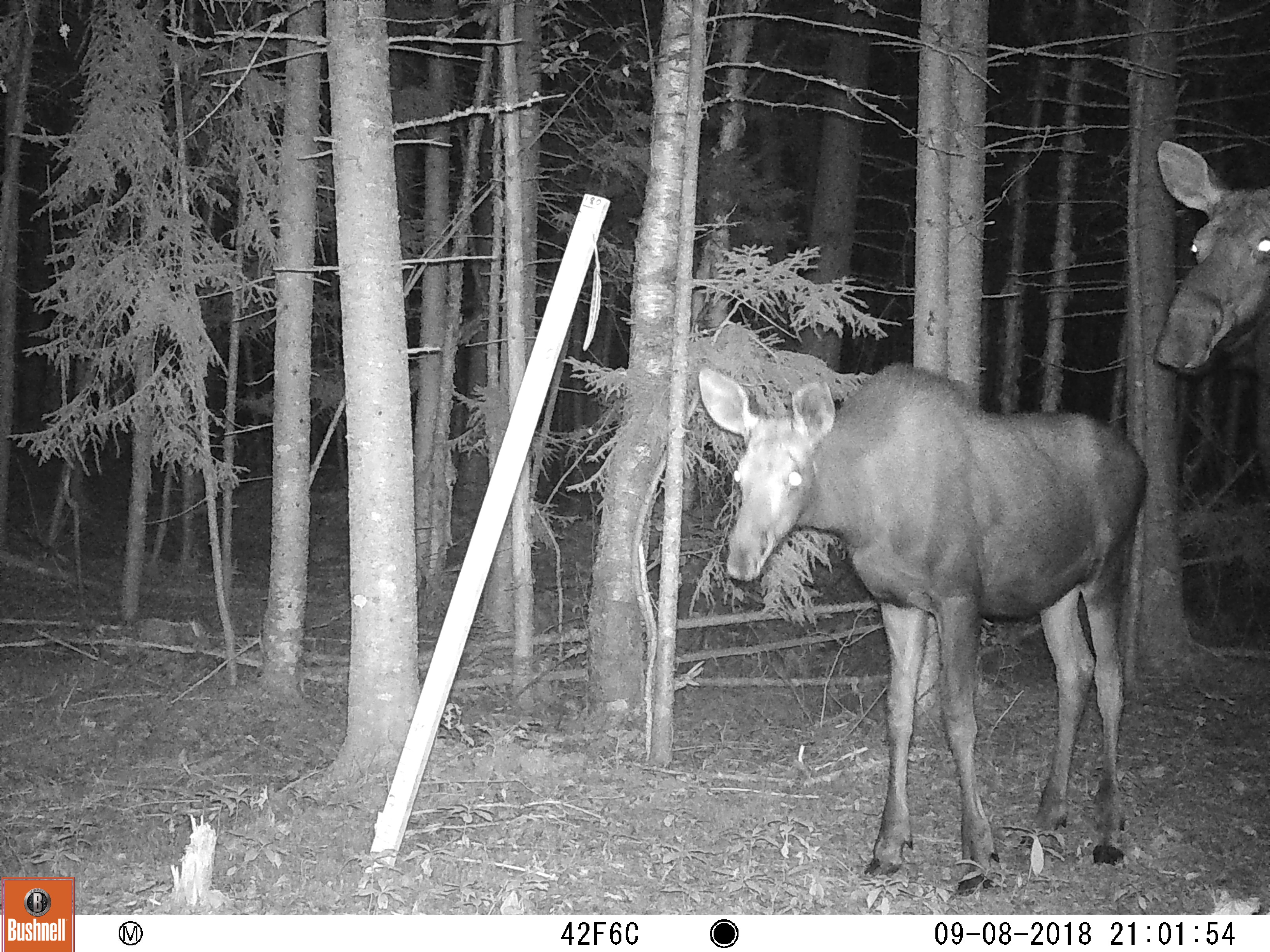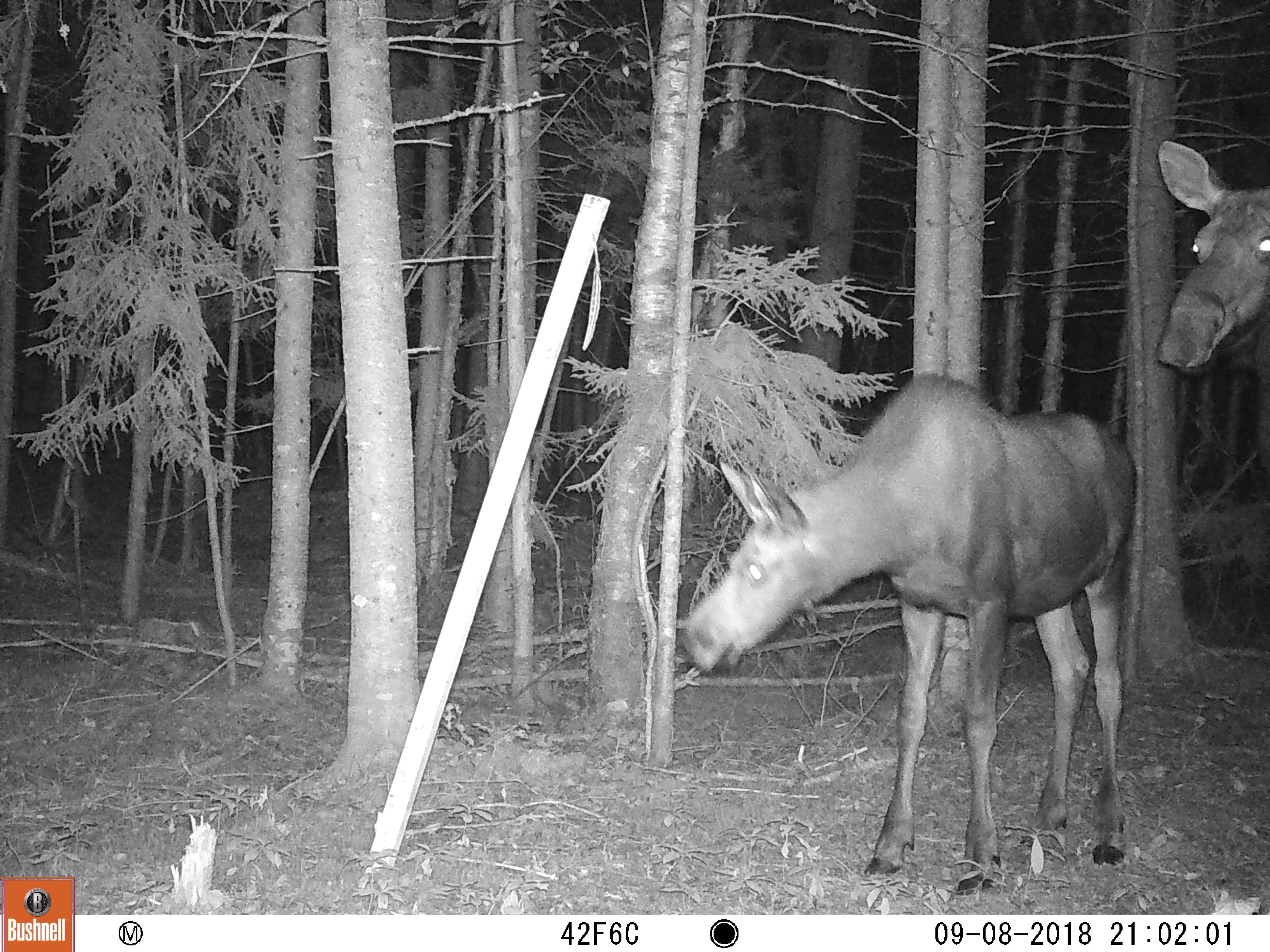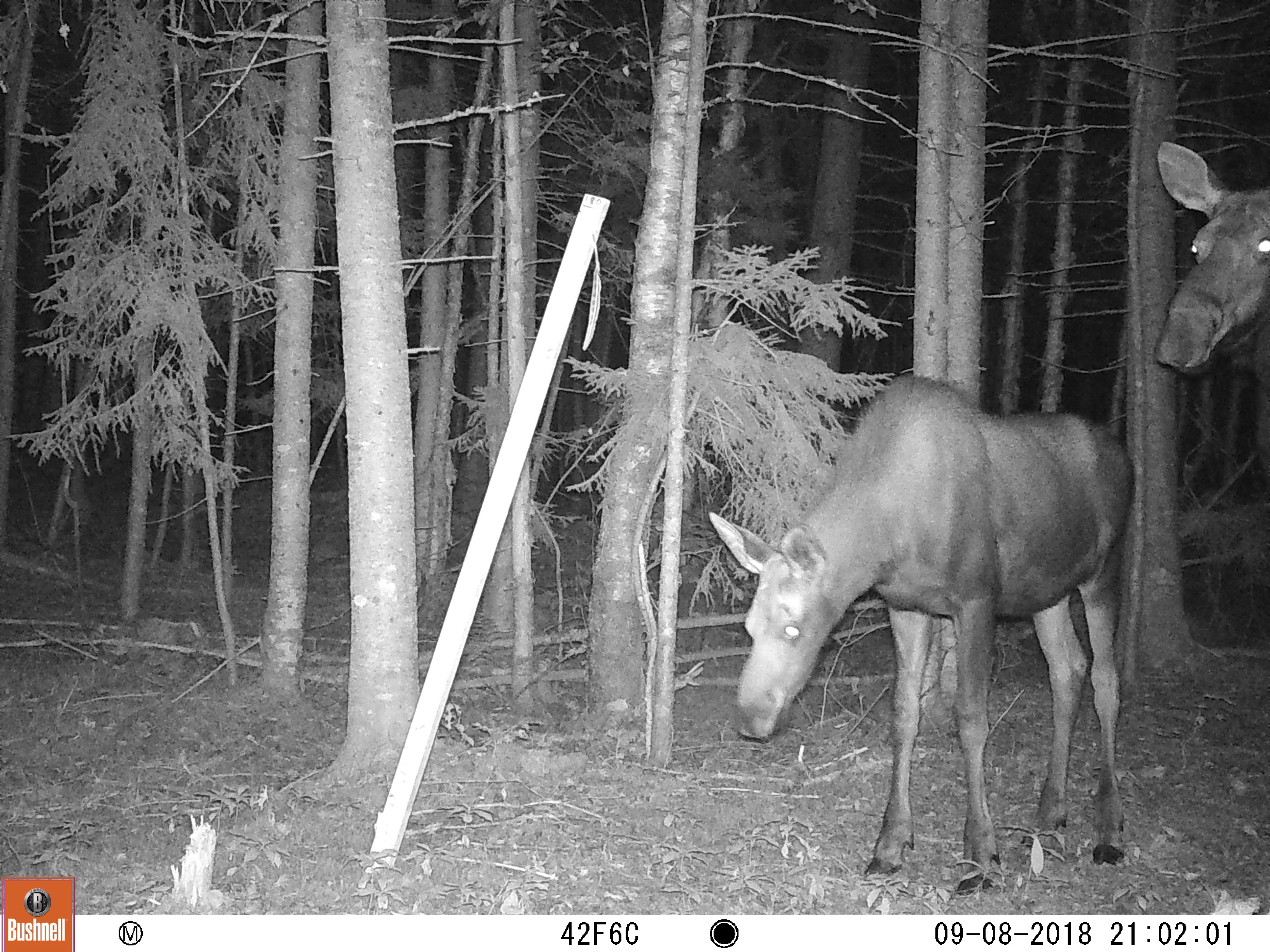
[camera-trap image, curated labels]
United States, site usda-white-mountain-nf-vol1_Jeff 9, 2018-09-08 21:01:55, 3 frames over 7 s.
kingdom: Animalia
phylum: Chordata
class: Mammalia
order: Artiodactyla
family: Cervidae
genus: Alces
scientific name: Alces alces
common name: moose